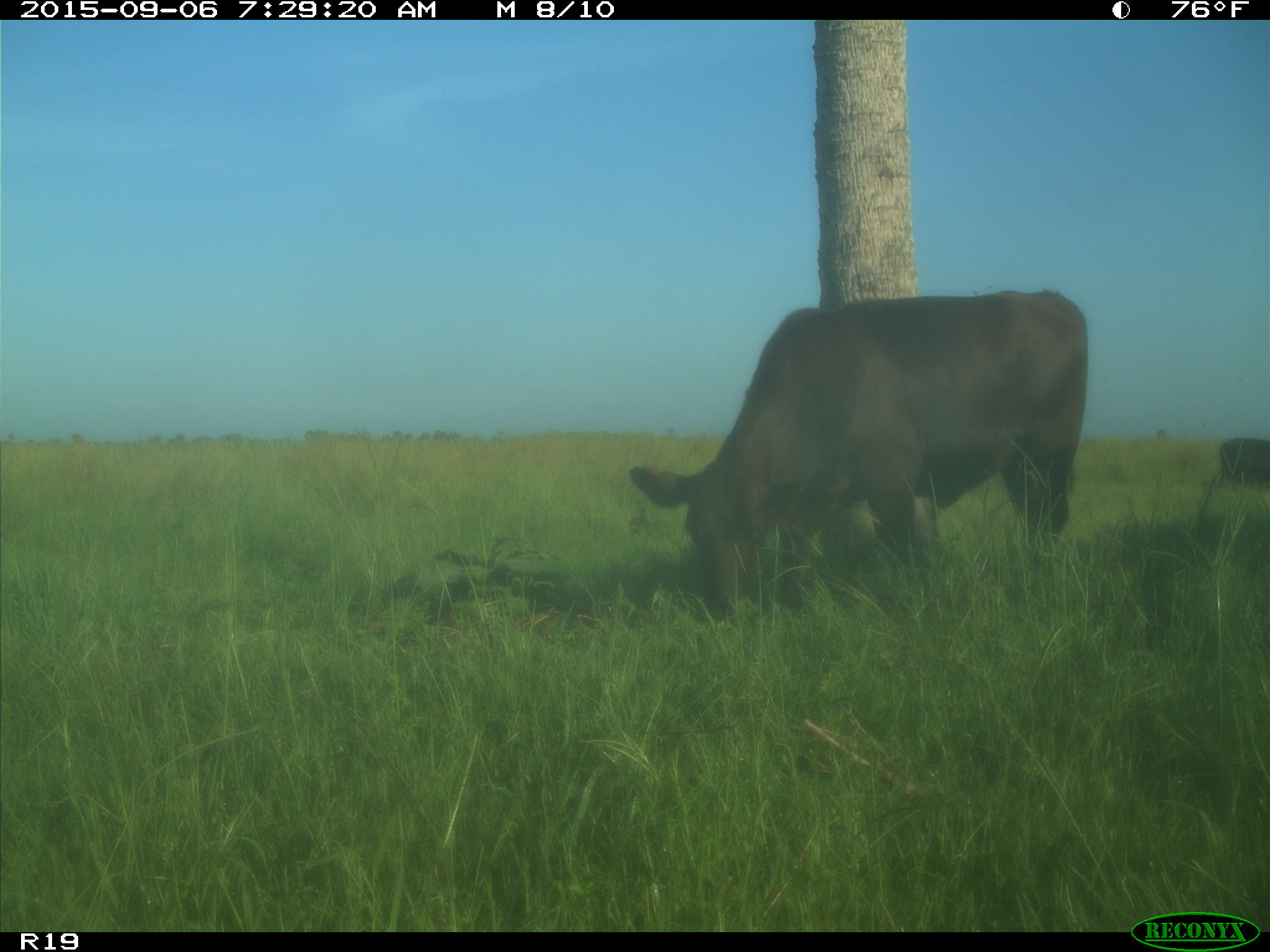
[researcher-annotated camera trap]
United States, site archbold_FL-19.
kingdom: Animalia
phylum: Chordata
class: Mammalia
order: Artiodactyla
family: Bovidae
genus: Bos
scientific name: Bos taurus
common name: domestic cow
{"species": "Bos taurus (domestic cow)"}